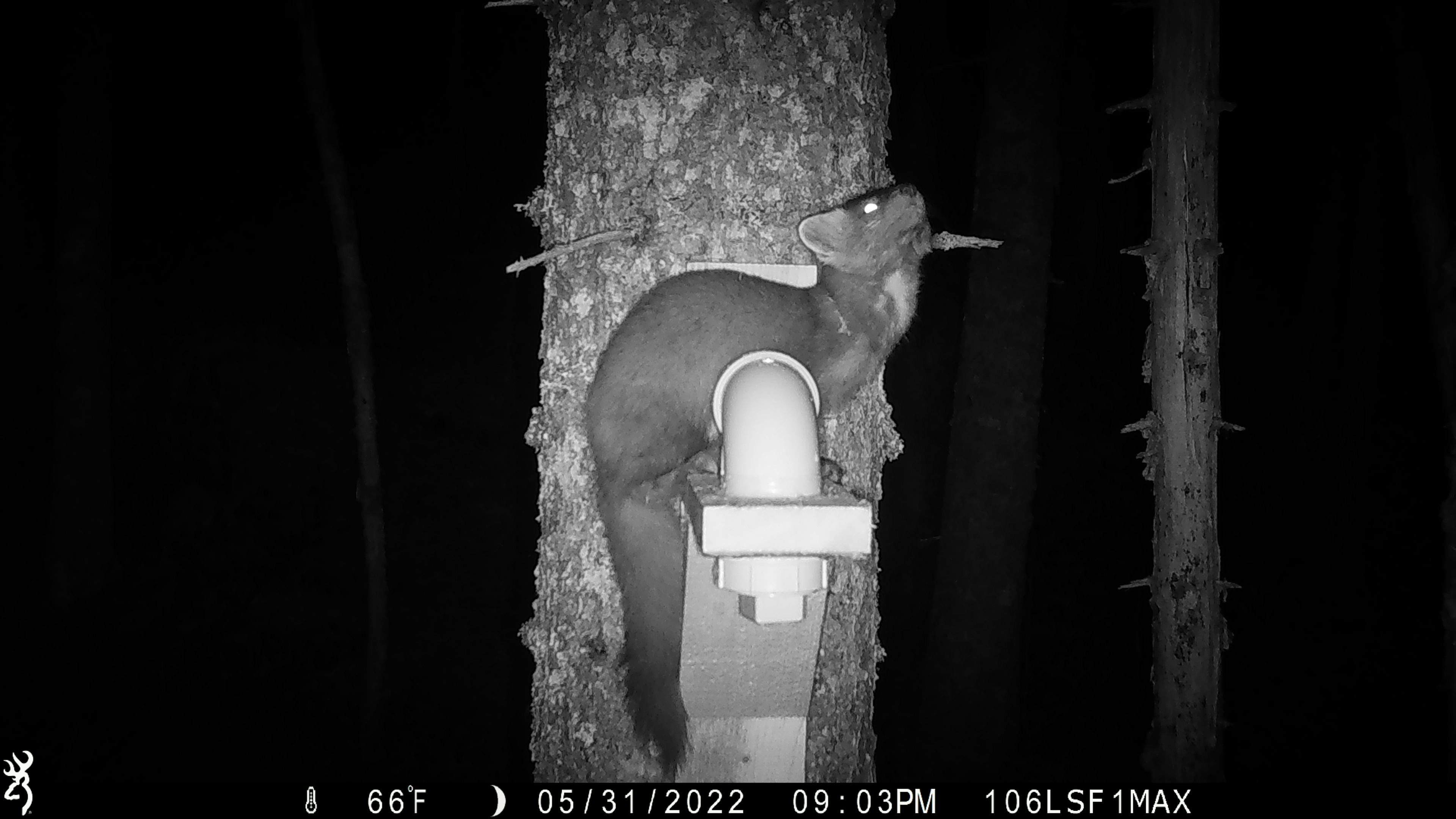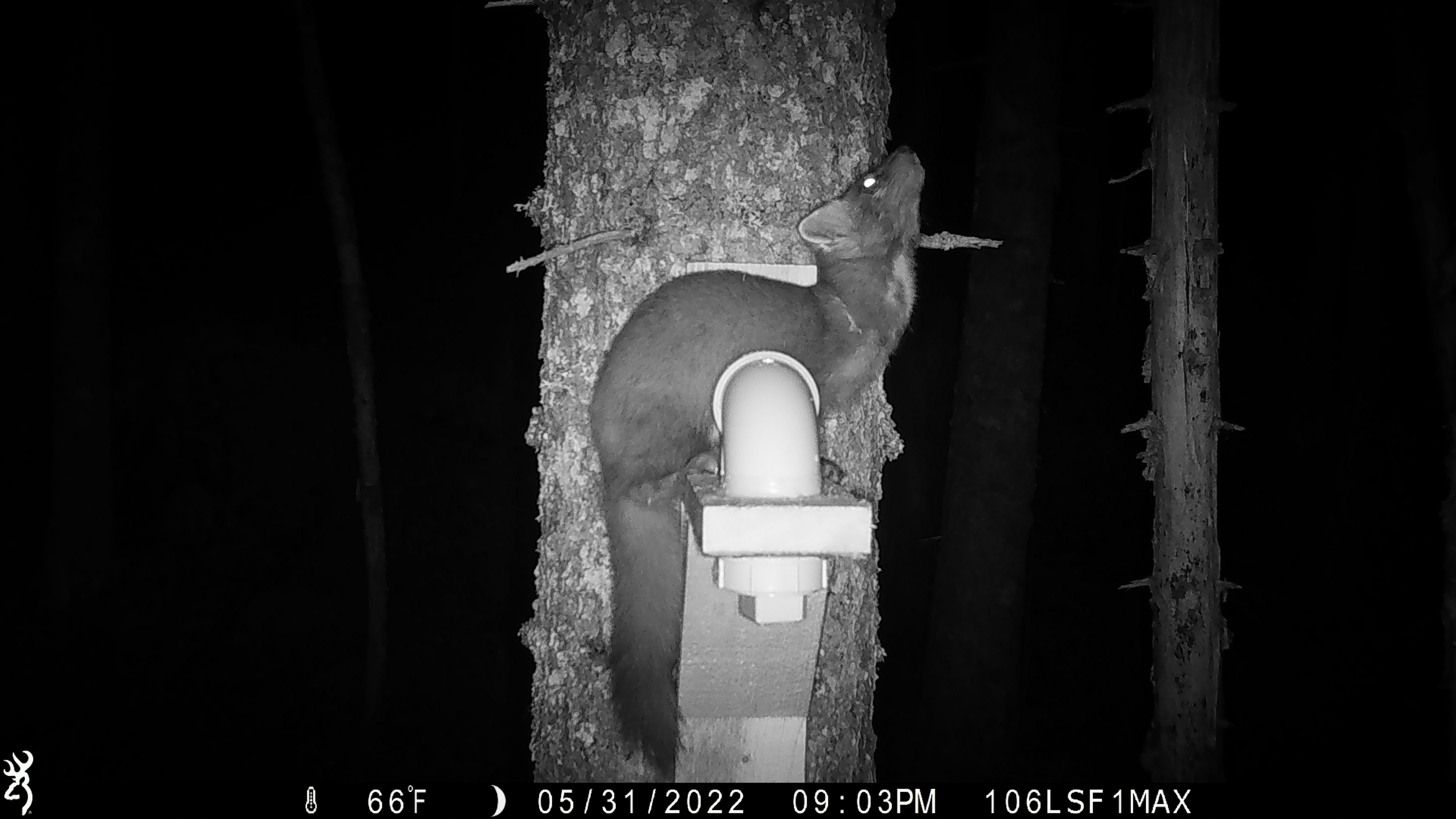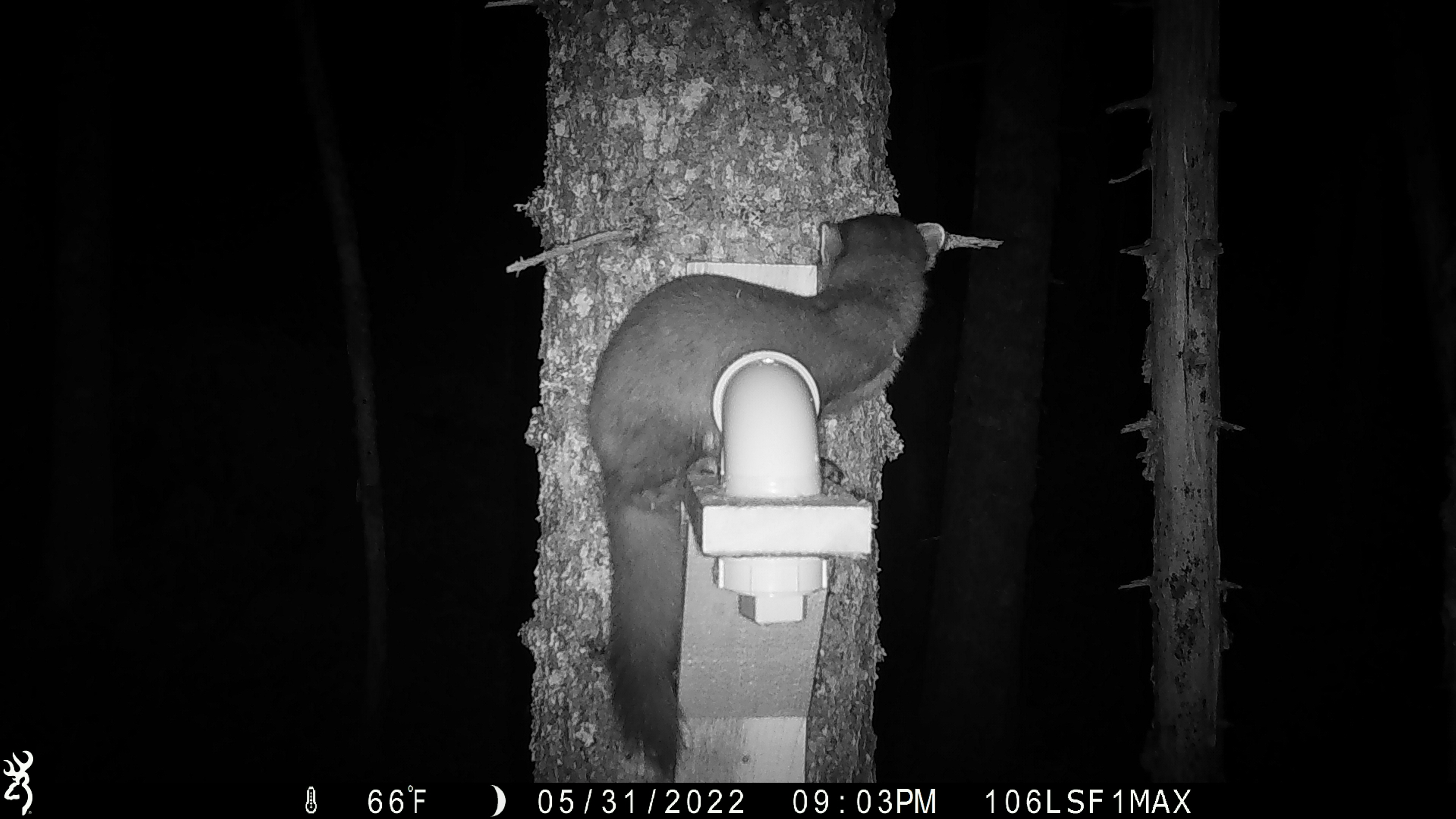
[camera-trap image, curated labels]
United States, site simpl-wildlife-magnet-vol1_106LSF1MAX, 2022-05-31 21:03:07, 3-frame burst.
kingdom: Animalia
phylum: Chordata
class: Mammalia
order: Carnivora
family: Mustelidae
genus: Martes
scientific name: Martes americana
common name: american marten